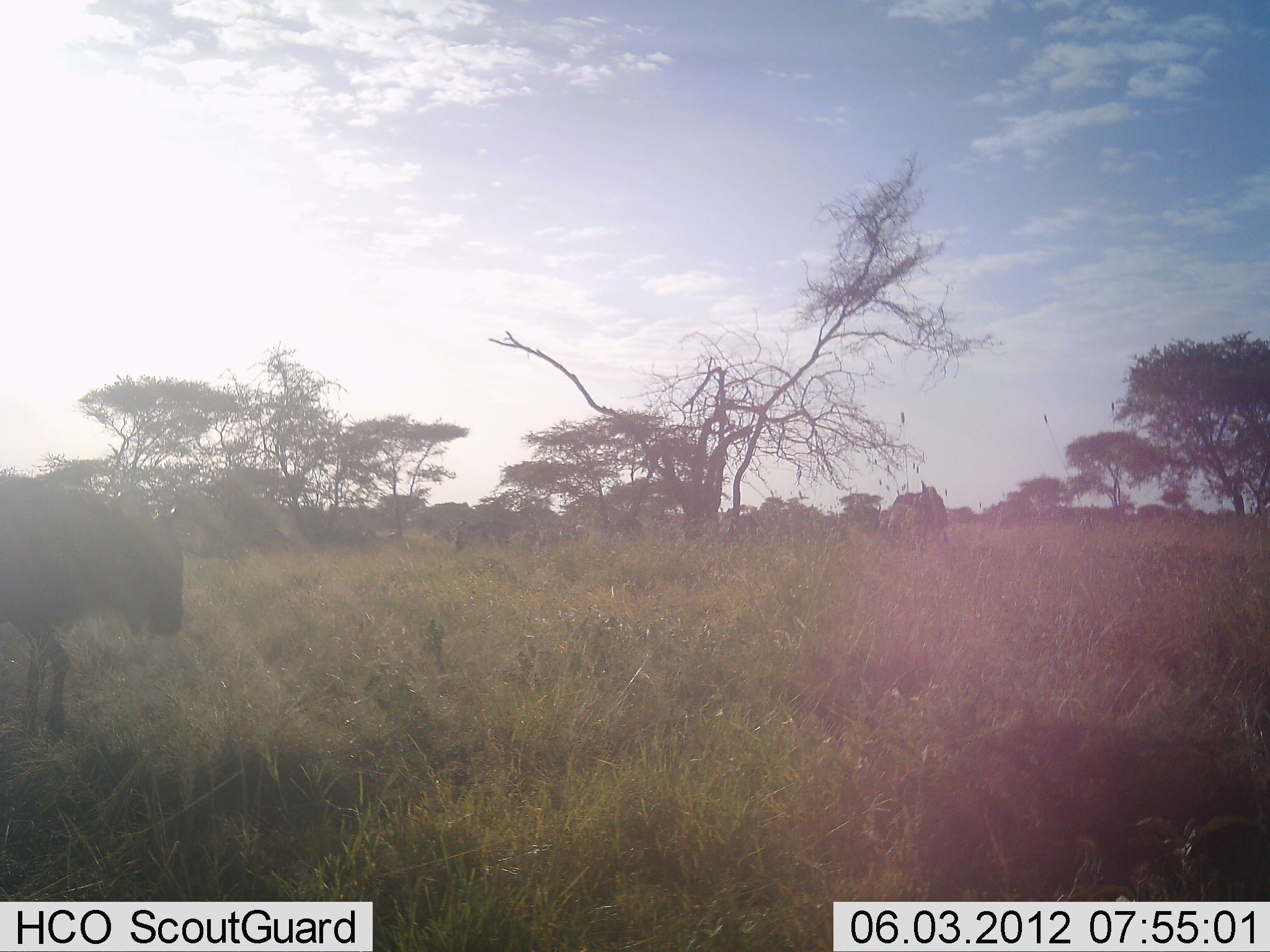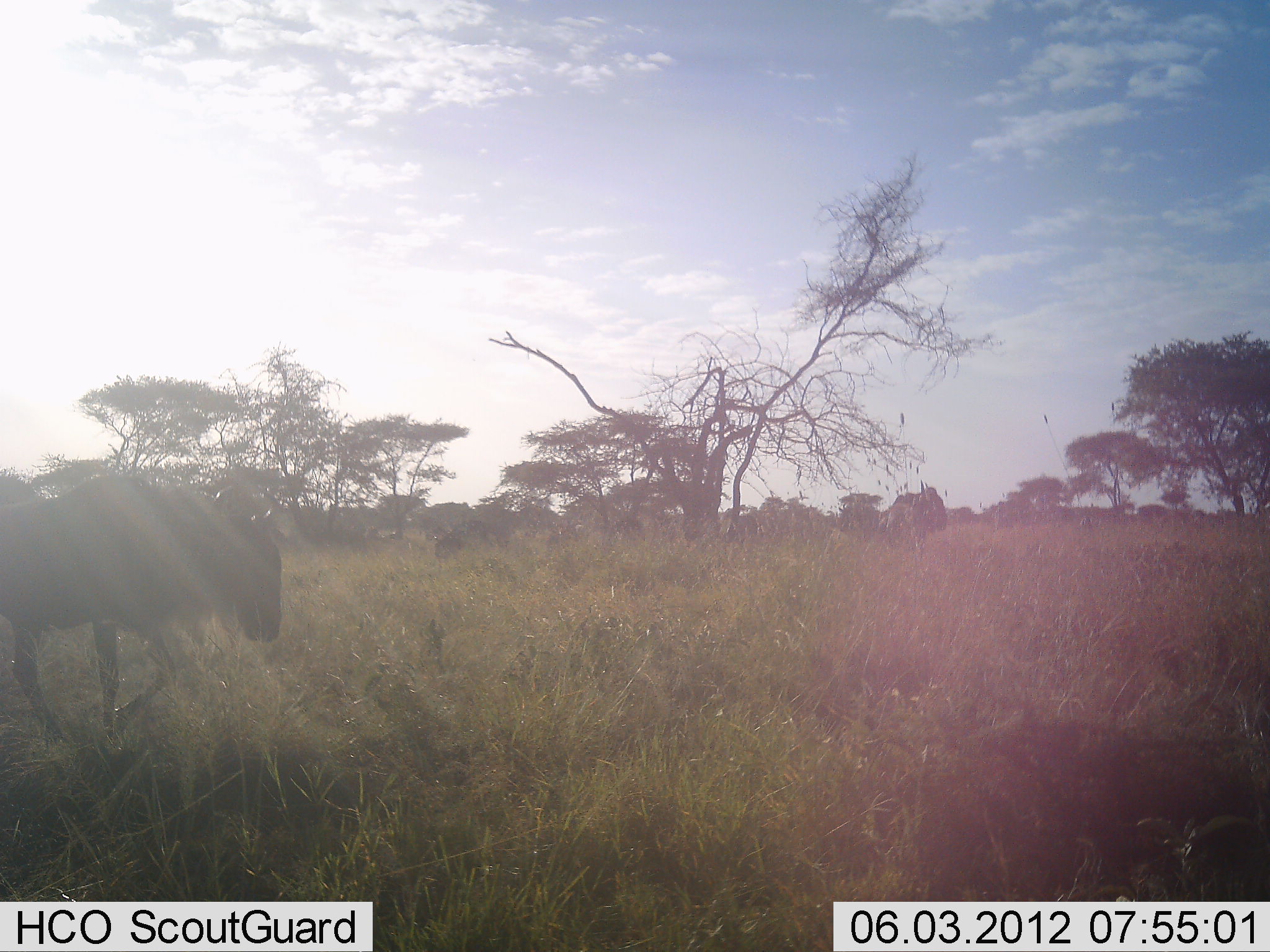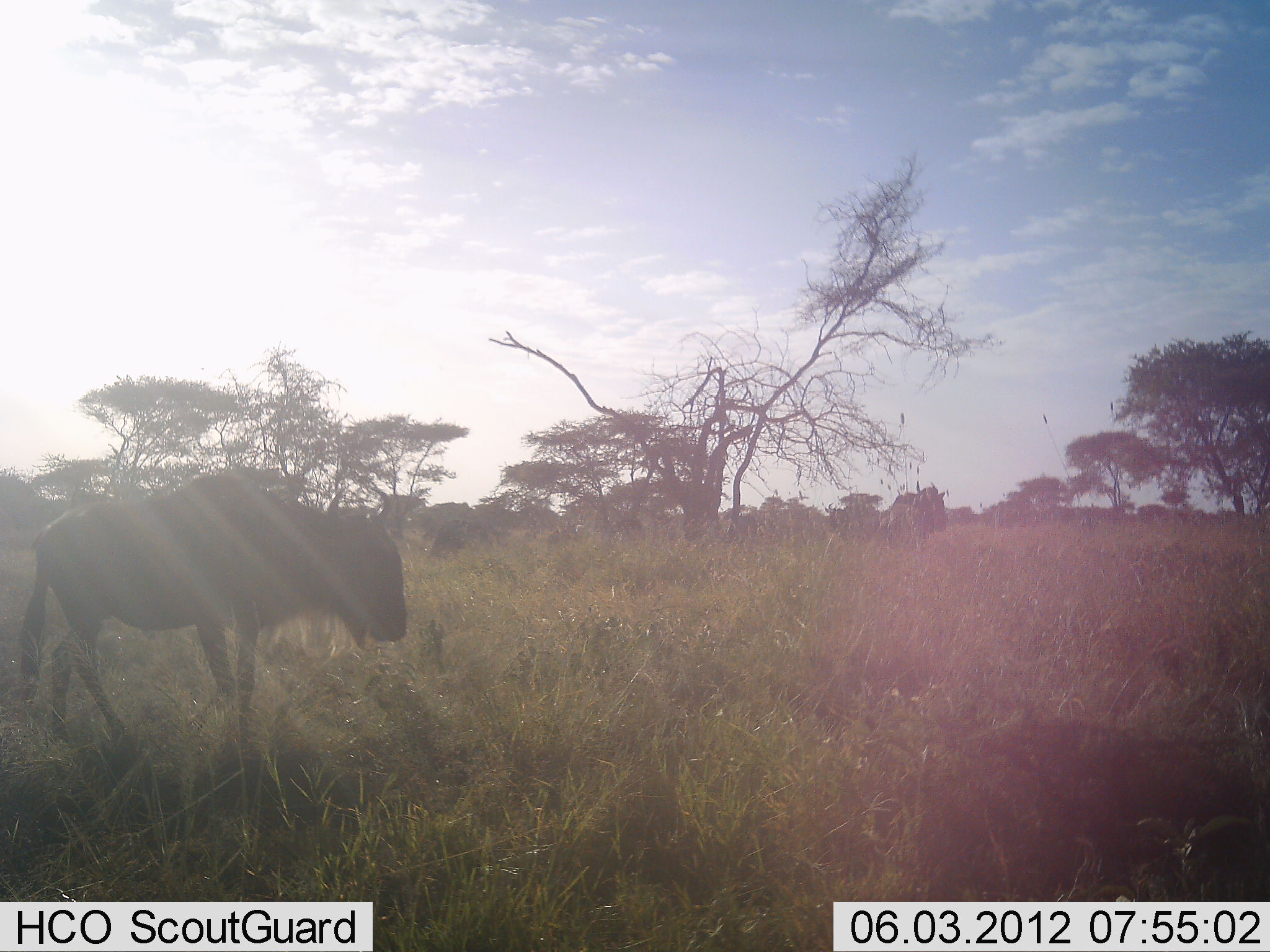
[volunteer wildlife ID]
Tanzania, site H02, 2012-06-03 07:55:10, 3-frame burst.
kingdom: Animalia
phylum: Chordata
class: Mammalia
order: Artiodactyla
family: Bovidae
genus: Connochaetes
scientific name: Connochaetes taurinus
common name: blue wildebeest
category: wildebeest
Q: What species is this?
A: Wildebeest (blue wildebeest) (Connochaetes taurinus).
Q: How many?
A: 4.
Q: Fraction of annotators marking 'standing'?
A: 30%.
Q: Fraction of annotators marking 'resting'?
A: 0%.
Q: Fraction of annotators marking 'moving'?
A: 100%.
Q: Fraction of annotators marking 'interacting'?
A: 0%.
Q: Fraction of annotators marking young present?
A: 0%.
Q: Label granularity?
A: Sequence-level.